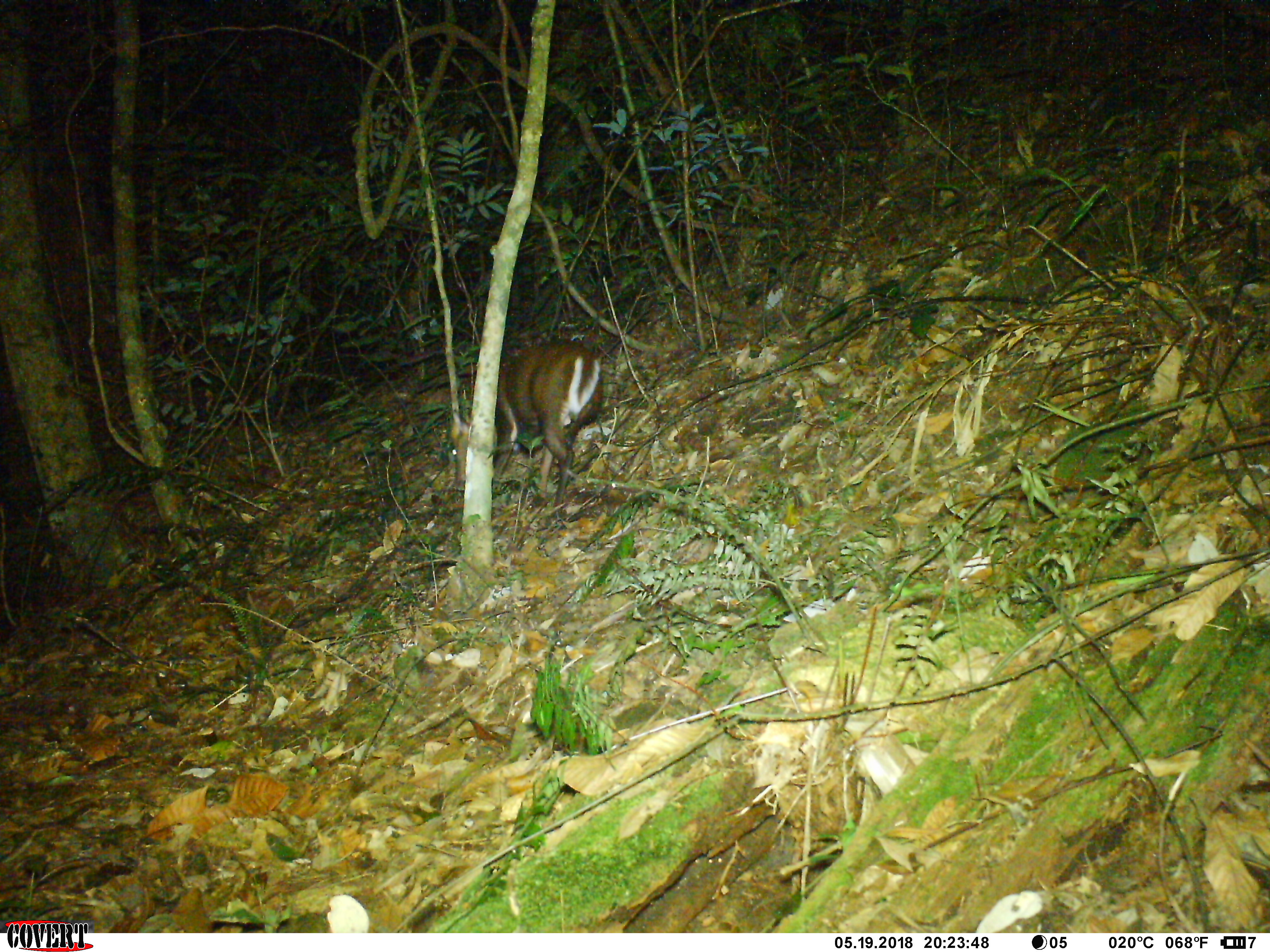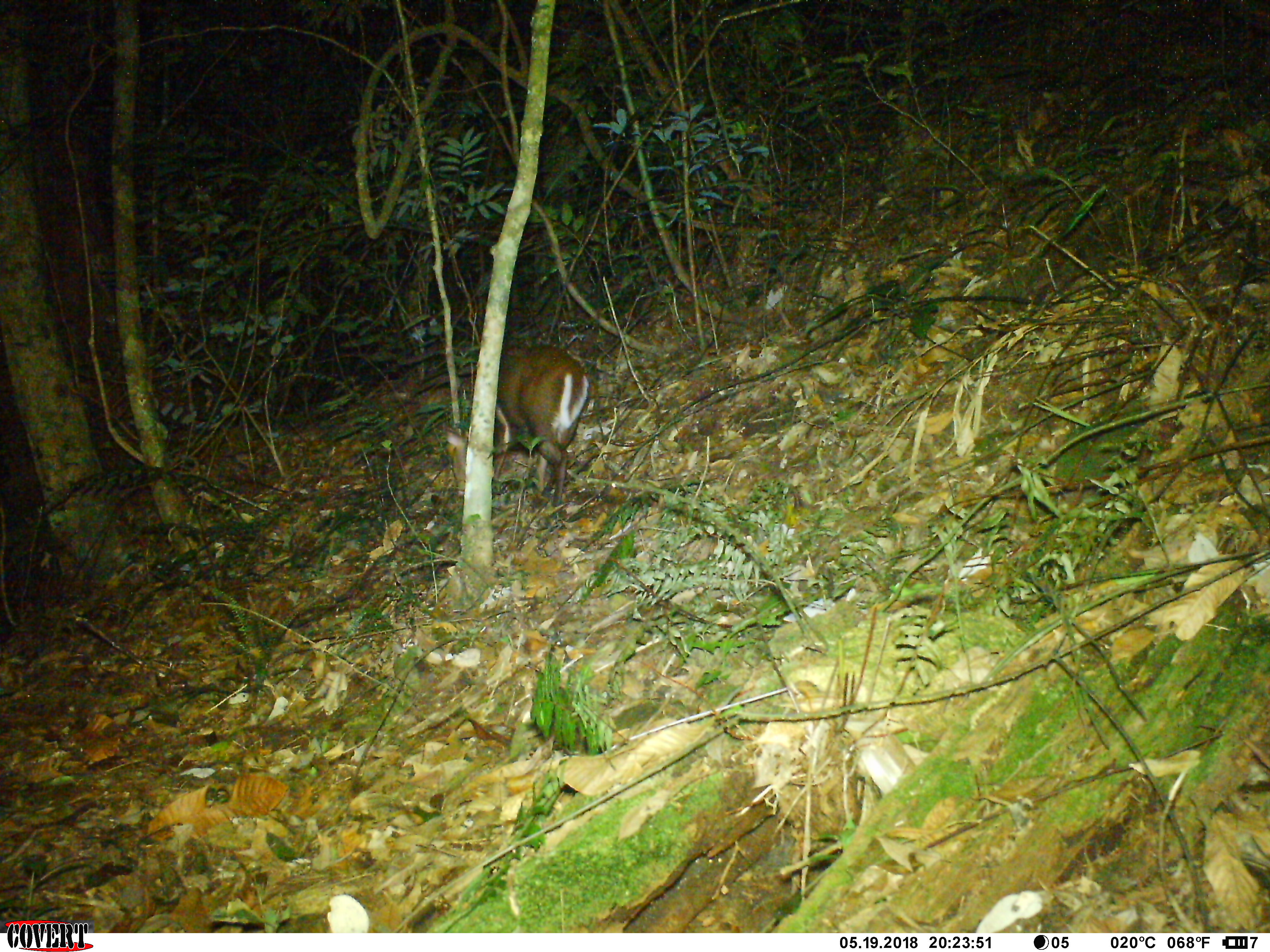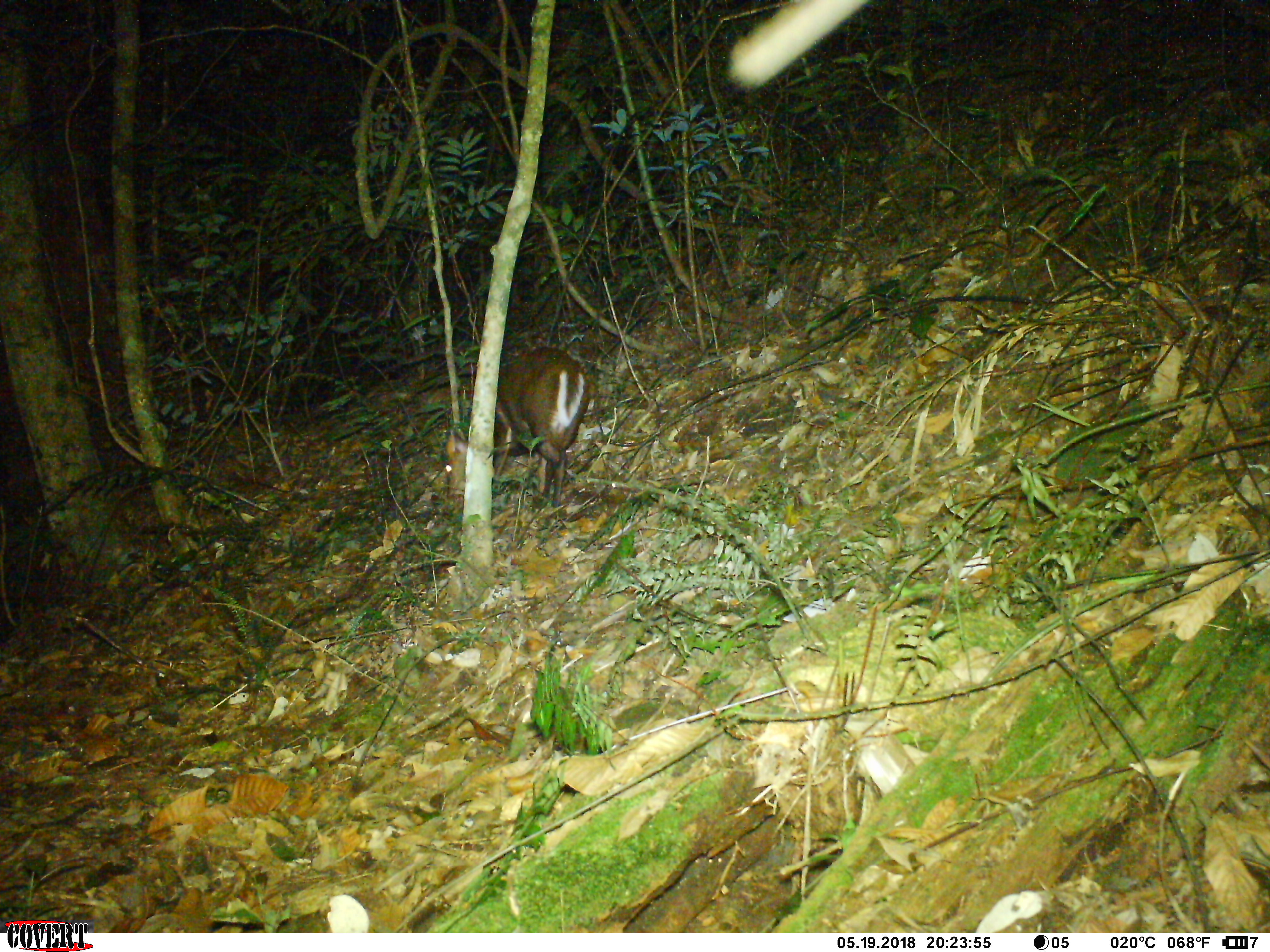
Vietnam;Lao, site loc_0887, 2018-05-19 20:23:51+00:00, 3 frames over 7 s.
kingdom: Animalia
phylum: Chordata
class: Mammalia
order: Artiodactyla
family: Cervidae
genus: Muntiacus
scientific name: Muntiacus rooseveltorum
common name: roosevelt's muntjac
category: roosevelts muntjac group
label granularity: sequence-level